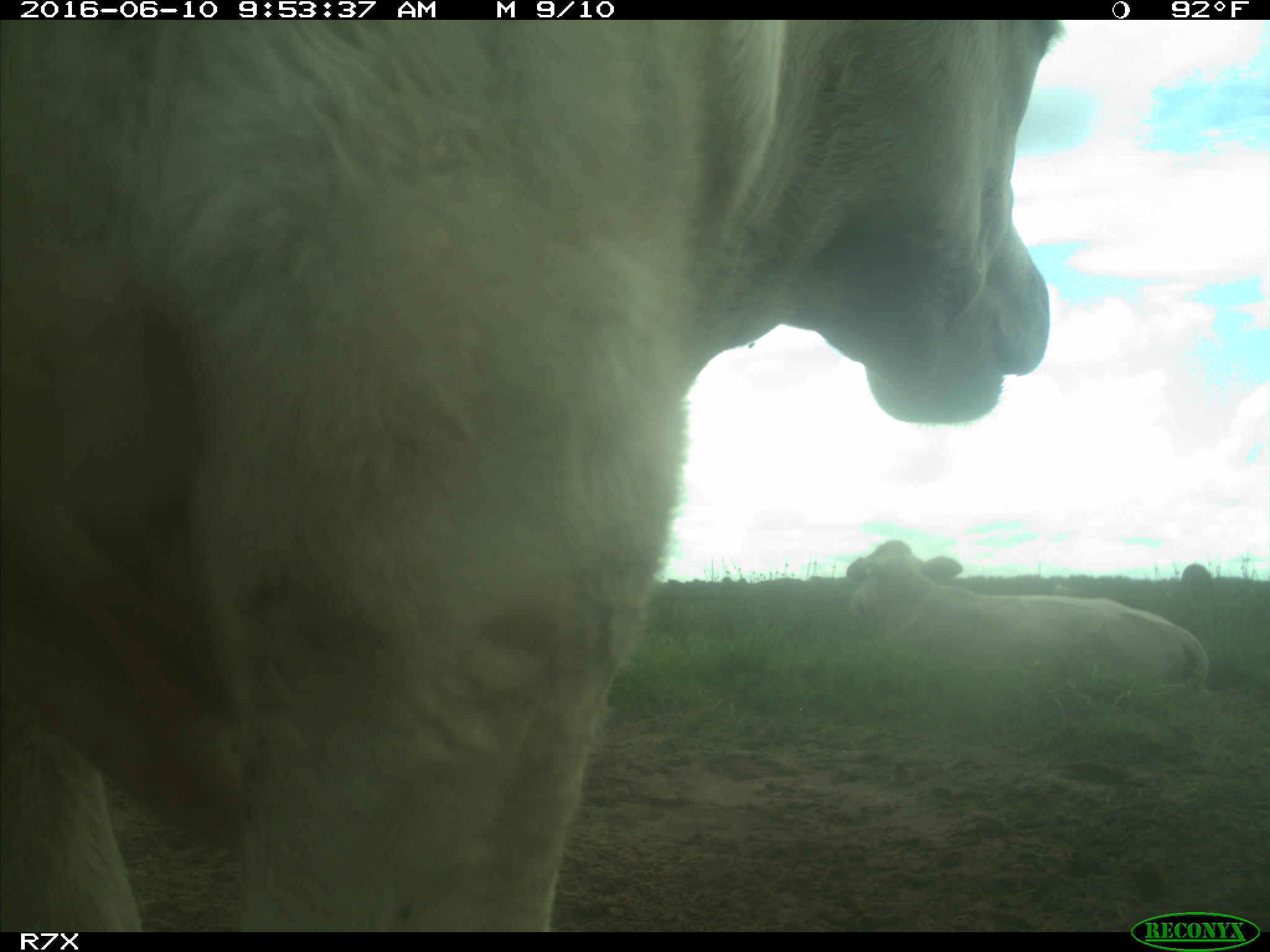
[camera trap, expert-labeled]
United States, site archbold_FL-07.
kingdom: Animalia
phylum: Chordata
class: Mammalia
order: Artiodactyla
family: Bovidae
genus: Bos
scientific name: Bos taurus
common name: domestic cow